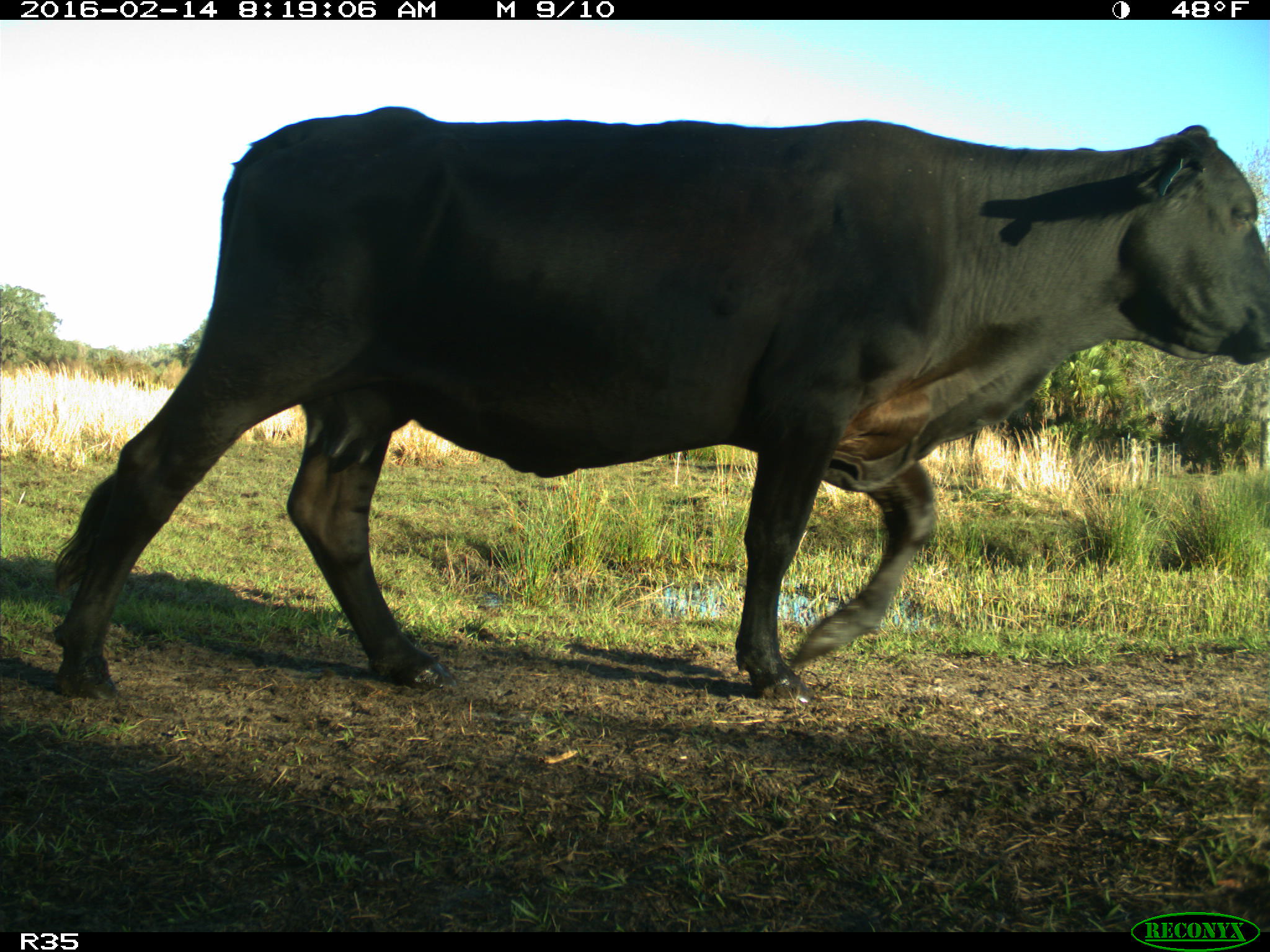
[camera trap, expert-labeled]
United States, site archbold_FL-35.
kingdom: Animalia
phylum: Chordata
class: Mammalia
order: Artiodactyla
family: Bovidae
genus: Bos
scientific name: Bos taurus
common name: domestic cow